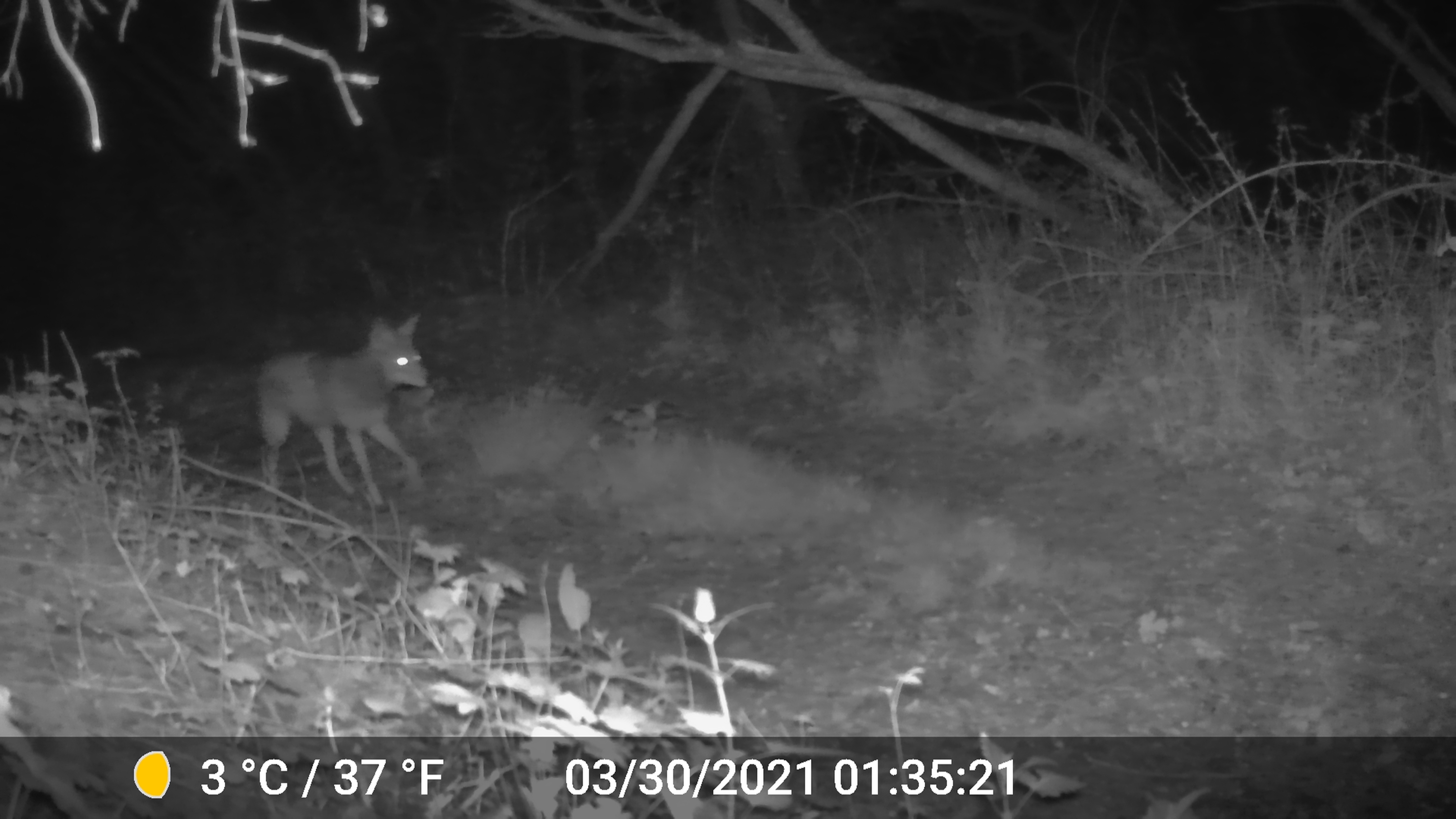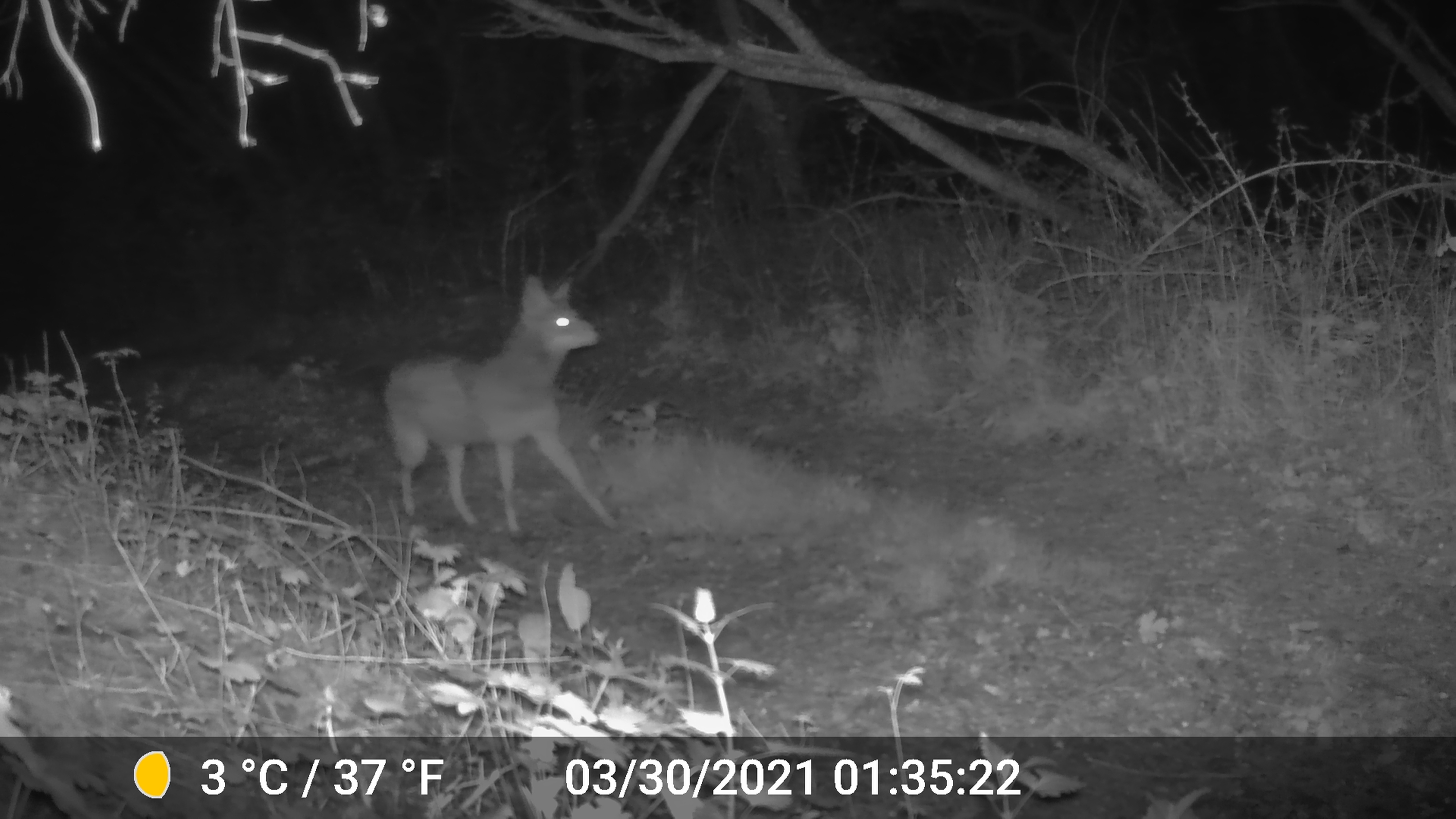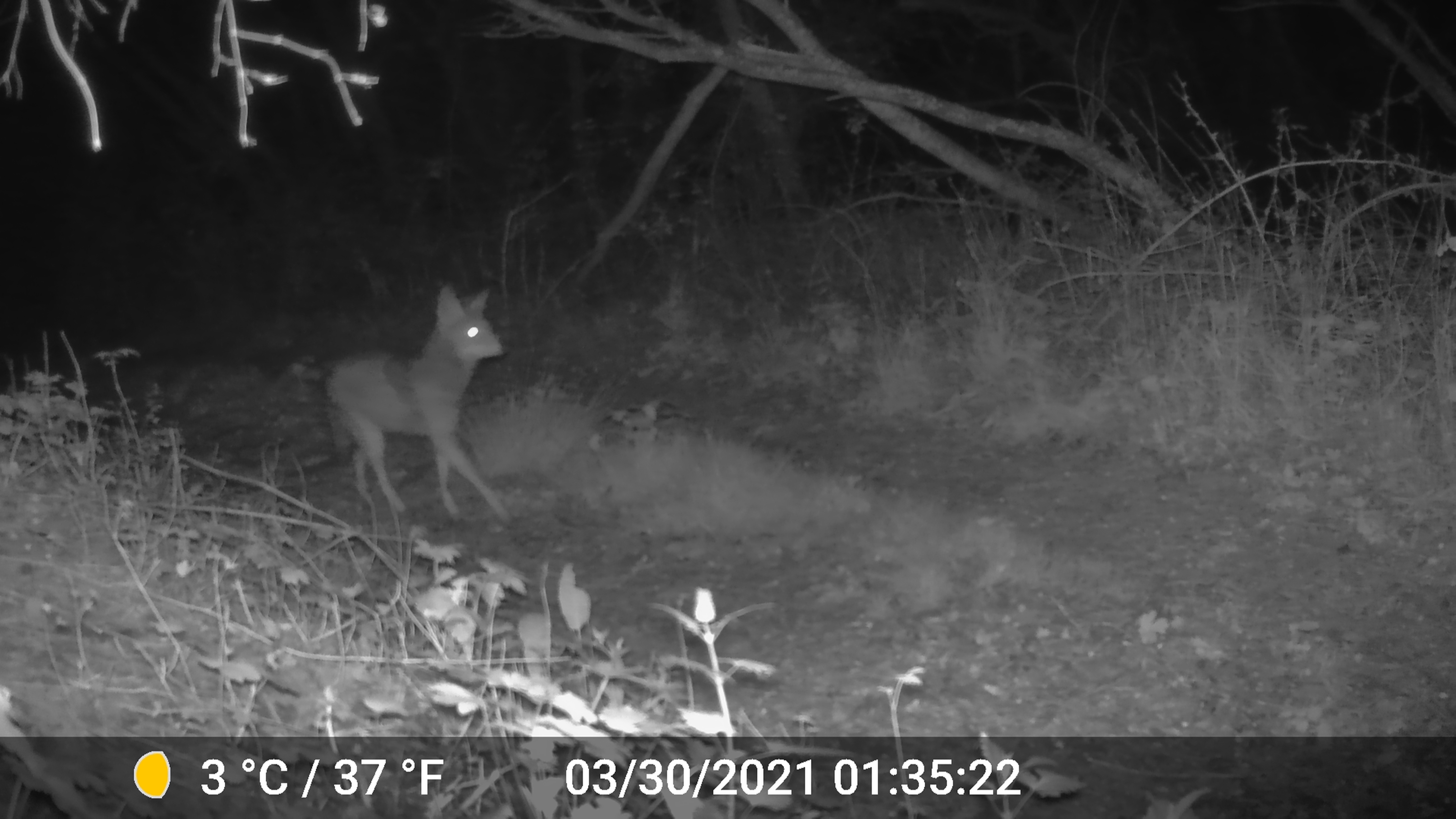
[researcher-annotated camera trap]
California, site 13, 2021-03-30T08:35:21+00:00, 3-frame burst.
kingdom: Animalia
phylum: Chordata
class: Mammalia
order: Carnivora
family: Canidae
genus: Canis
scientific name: Canis latrans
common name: coyote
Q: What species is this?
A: Coyote (Canis latrans).